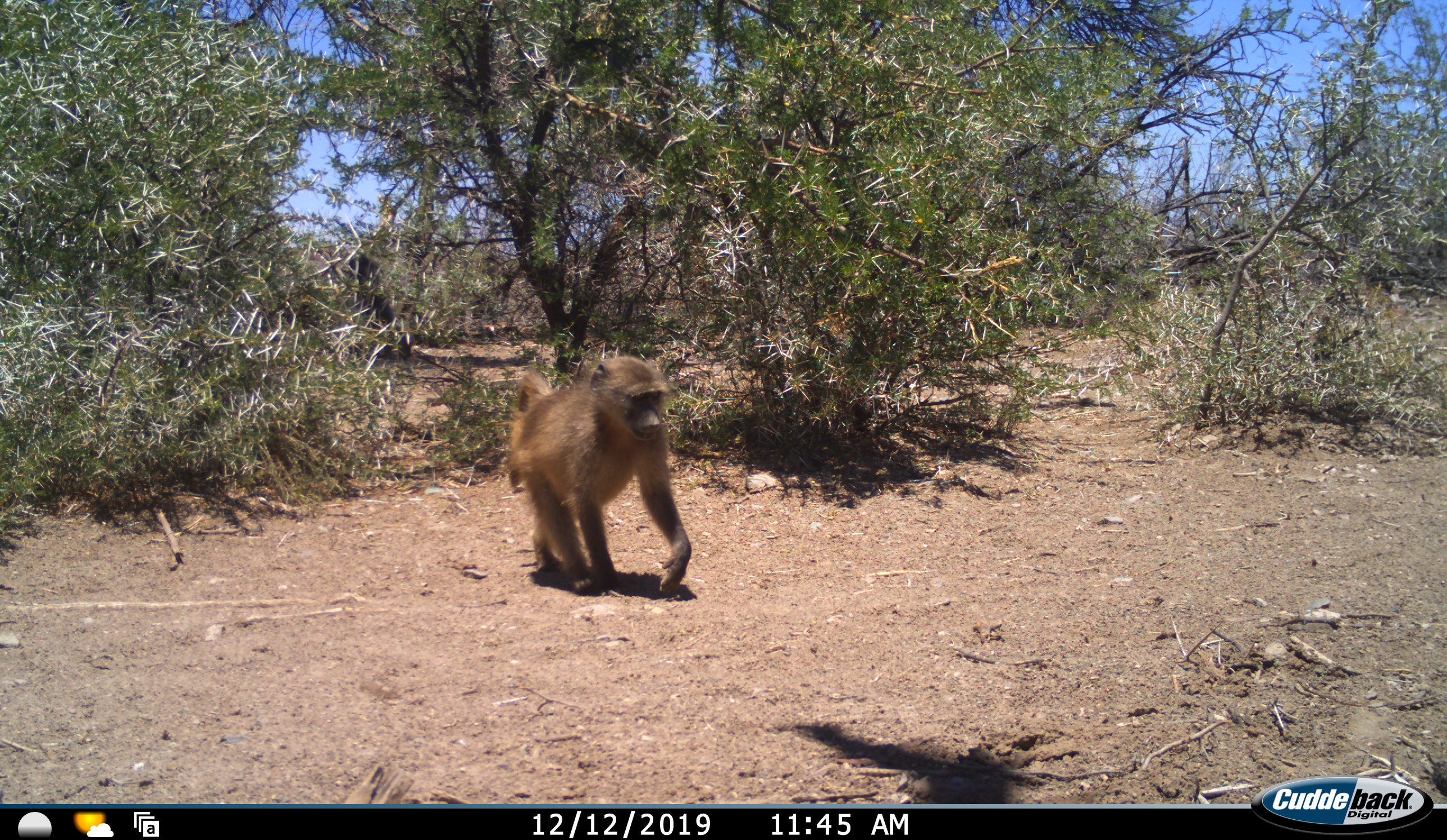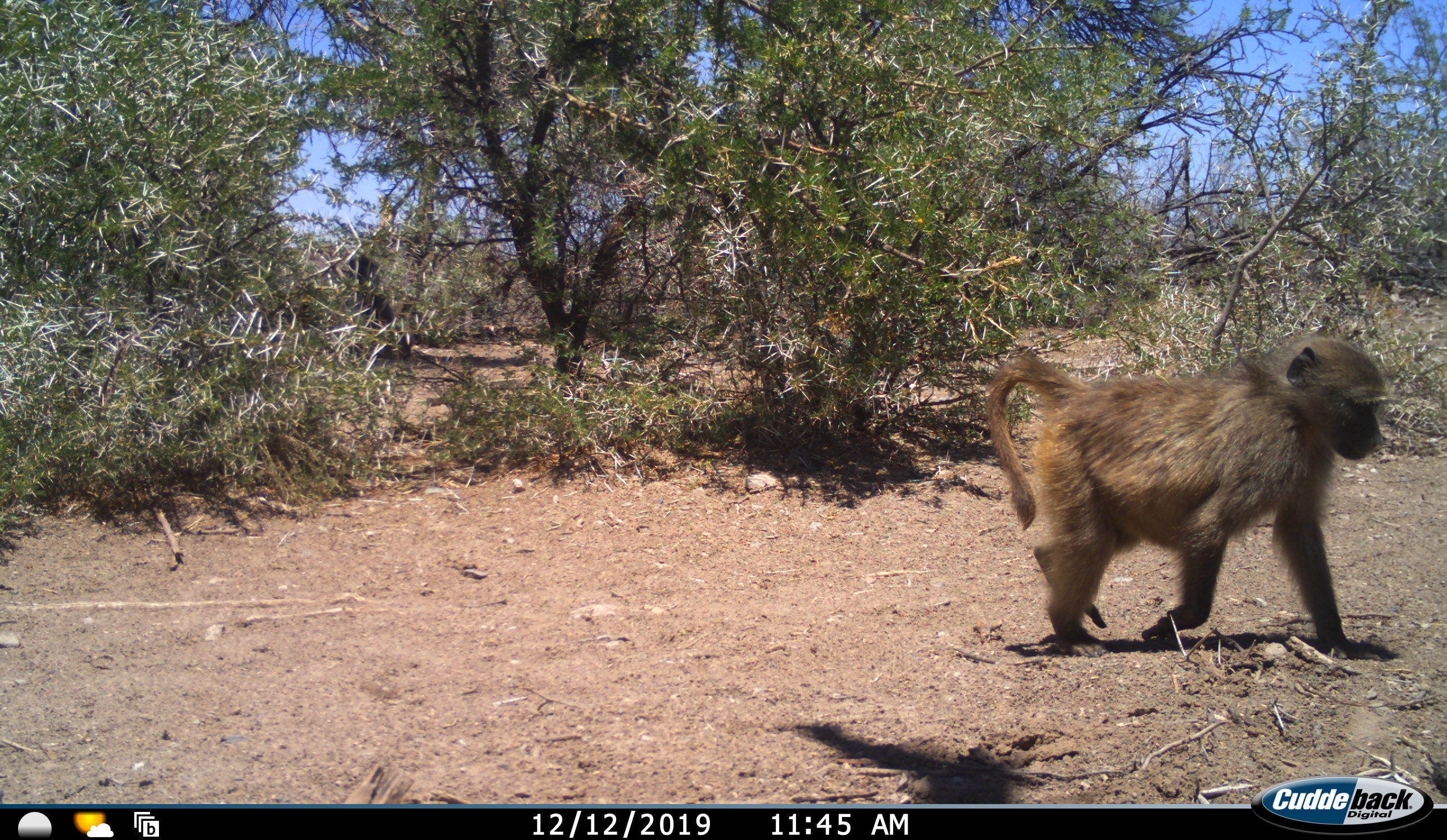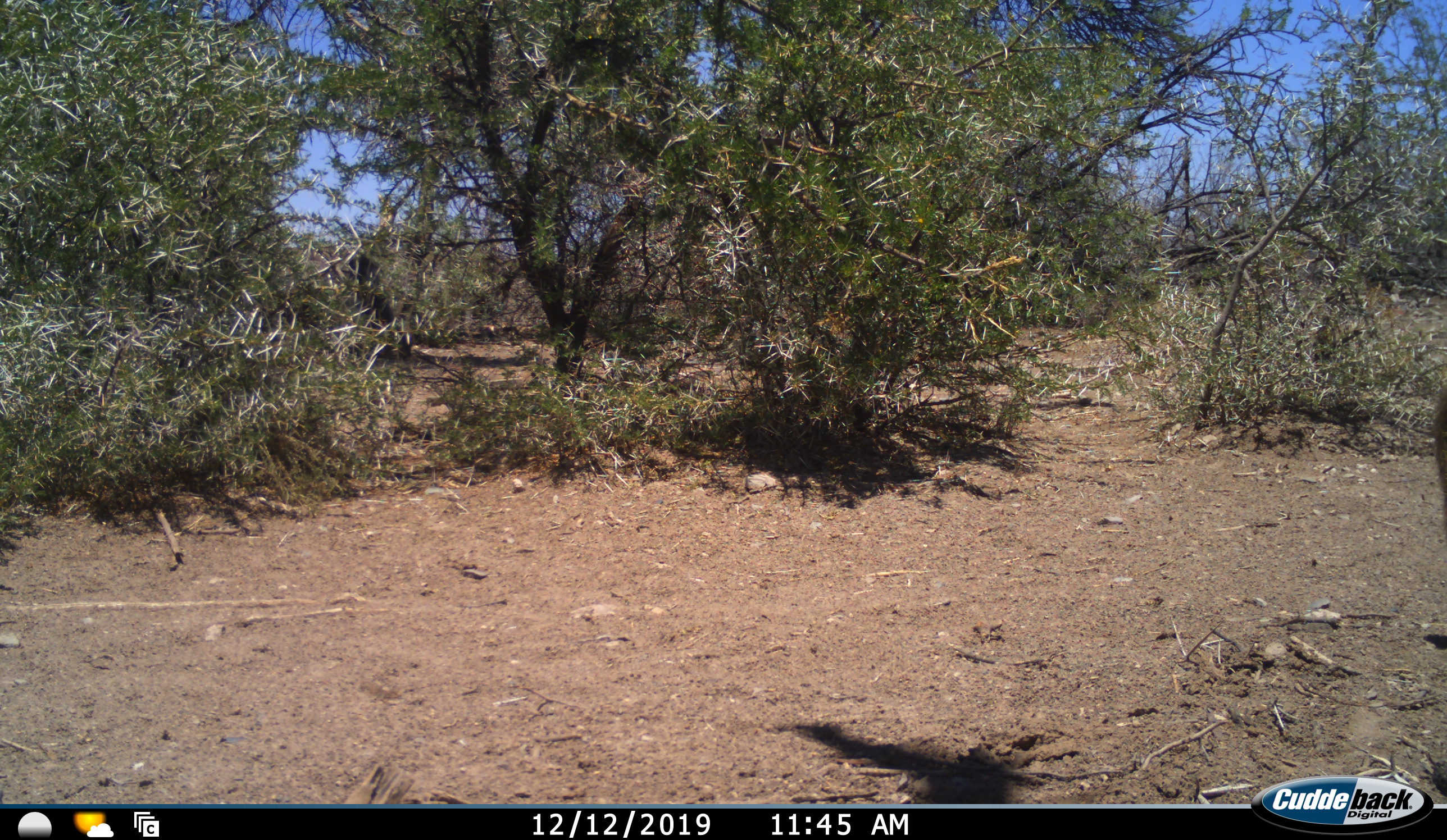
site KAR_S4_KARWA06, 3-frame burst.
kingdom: Animalia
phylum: Chordata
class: Mammalia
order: Primates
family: Cercopithecidae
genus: Papio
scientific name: Papio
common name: baboon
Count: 1.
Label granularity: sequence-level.